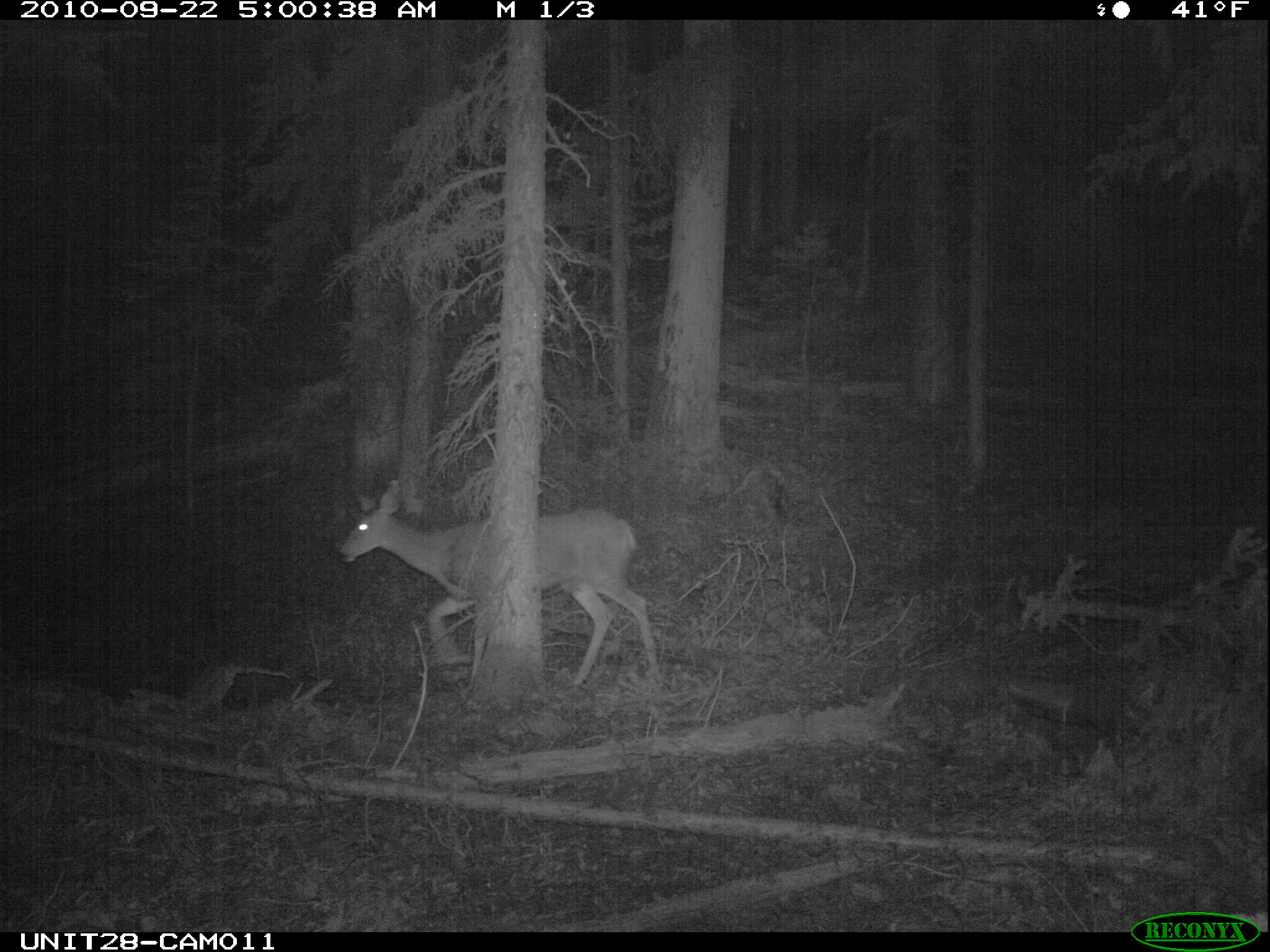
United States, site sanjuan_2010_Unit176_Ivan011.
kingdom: Animalia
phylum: Chordata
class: Mammalia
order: Artiodactyla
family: Cervidae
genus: Odocoileus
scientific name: Odocoileus hemionus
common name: mule deer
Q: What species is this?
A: Odocoileus hemionus (mule deer).